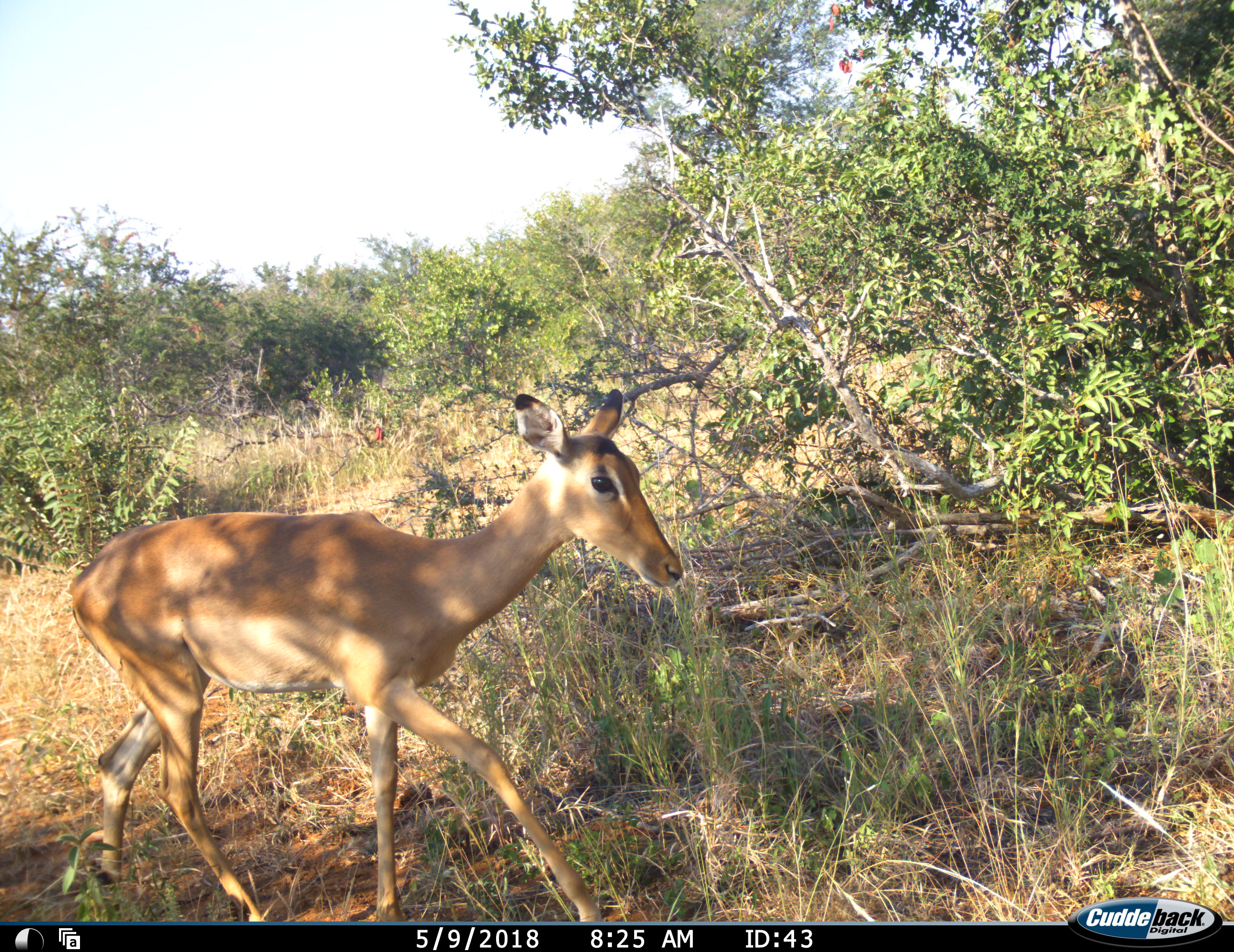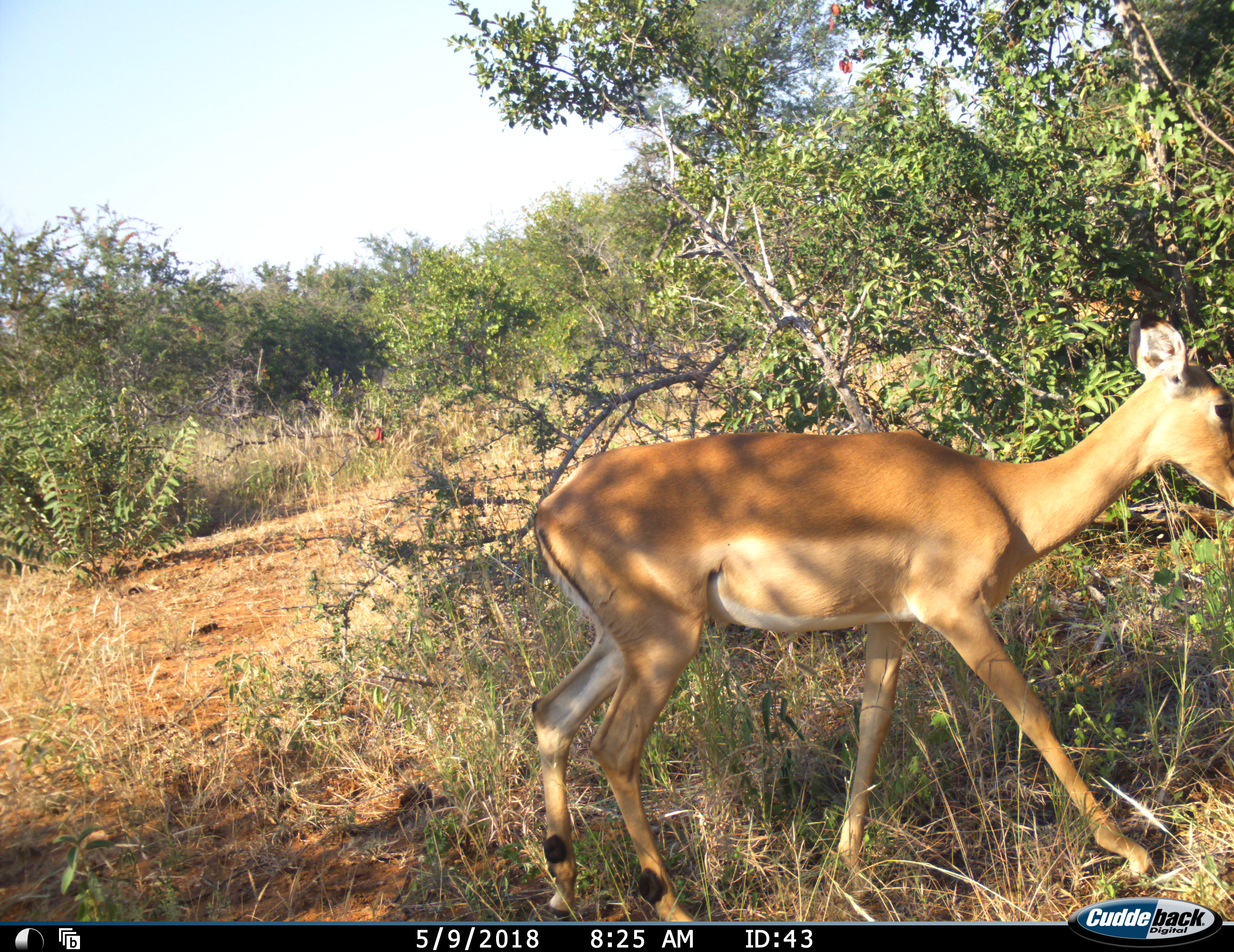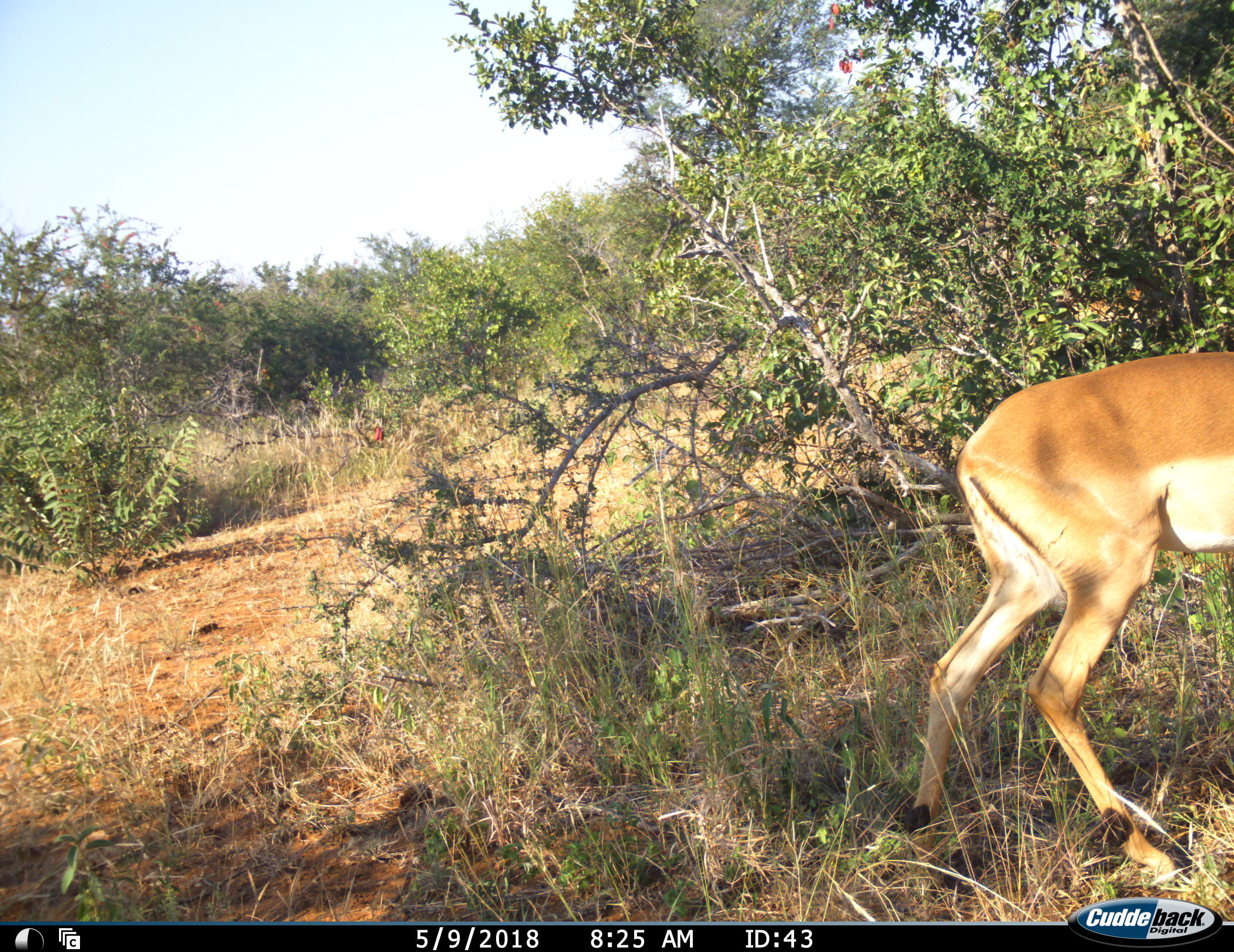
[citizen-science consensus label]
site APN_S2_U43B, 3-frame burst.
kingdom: Animalia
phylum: Chordata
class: Mammalia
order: Artiodactyla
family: Bovidae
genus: Aepyceros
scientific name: Aepyceros melampus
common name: impala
Impala (Aepyceros melampus), count 1. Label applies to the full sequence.